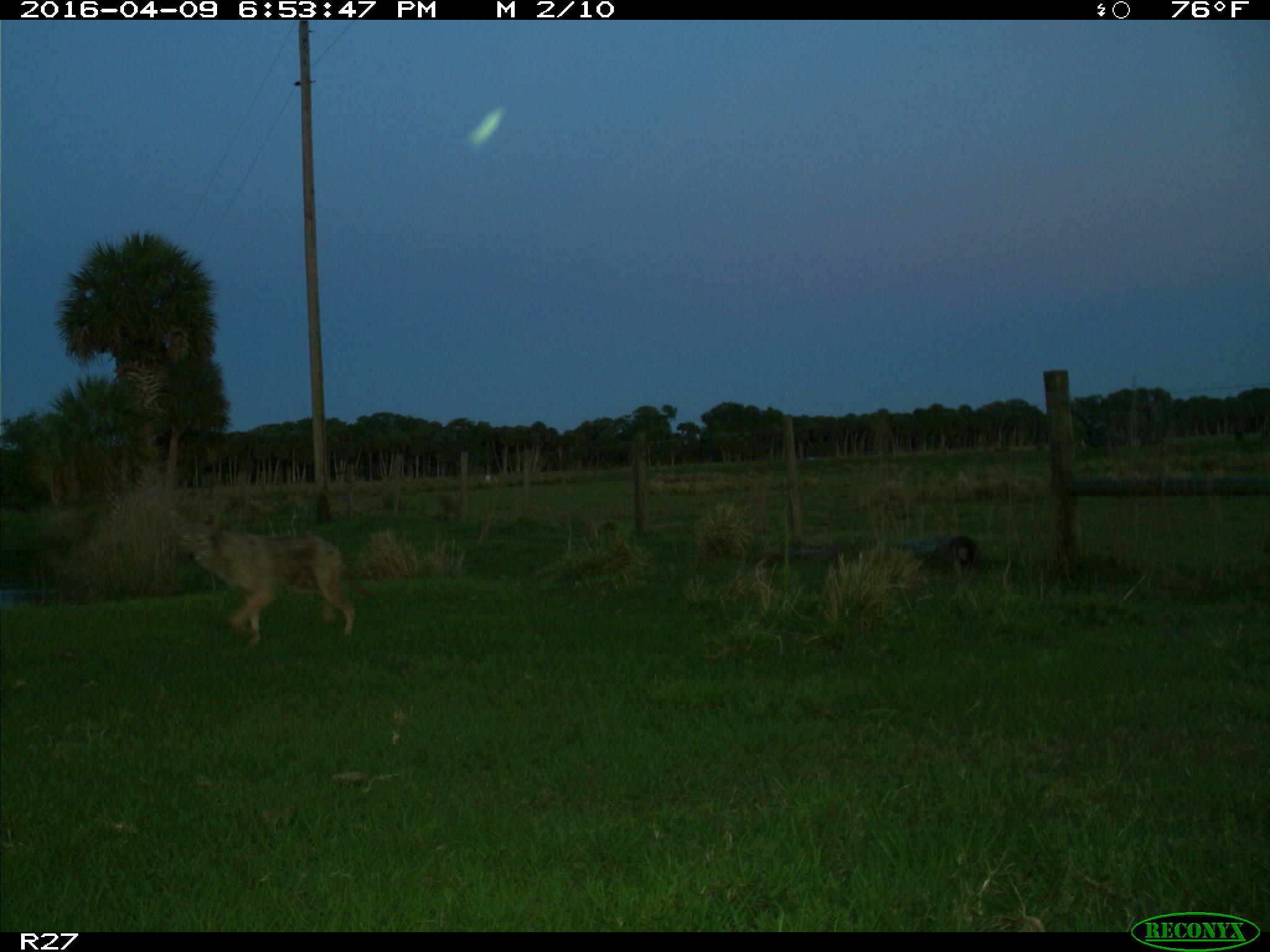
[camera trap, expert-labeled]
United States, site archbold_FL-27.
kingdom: Animalia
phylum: Chordata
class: Mammalia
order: Carnivora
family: Canidae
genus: Canis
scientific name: Canis latrans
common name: coyote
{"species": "Canis latrans (coyote)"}